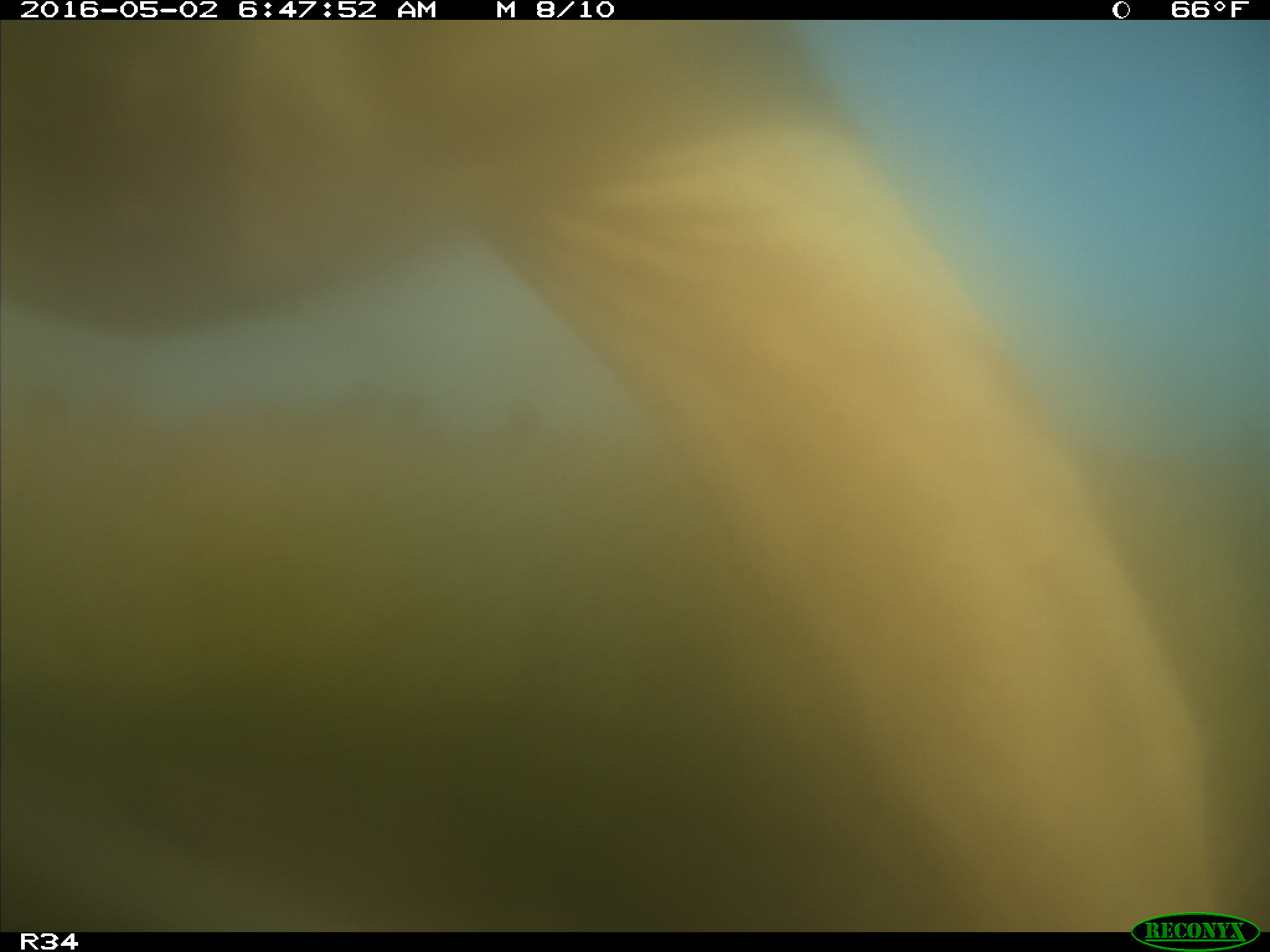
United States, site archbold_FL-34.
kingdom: Animalia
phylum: Chordata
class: Mammalia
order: Artiodactyla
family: Bovidae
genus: Bos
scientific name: Bos taurus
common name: domestic cow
Bos taurus (domestic cow).